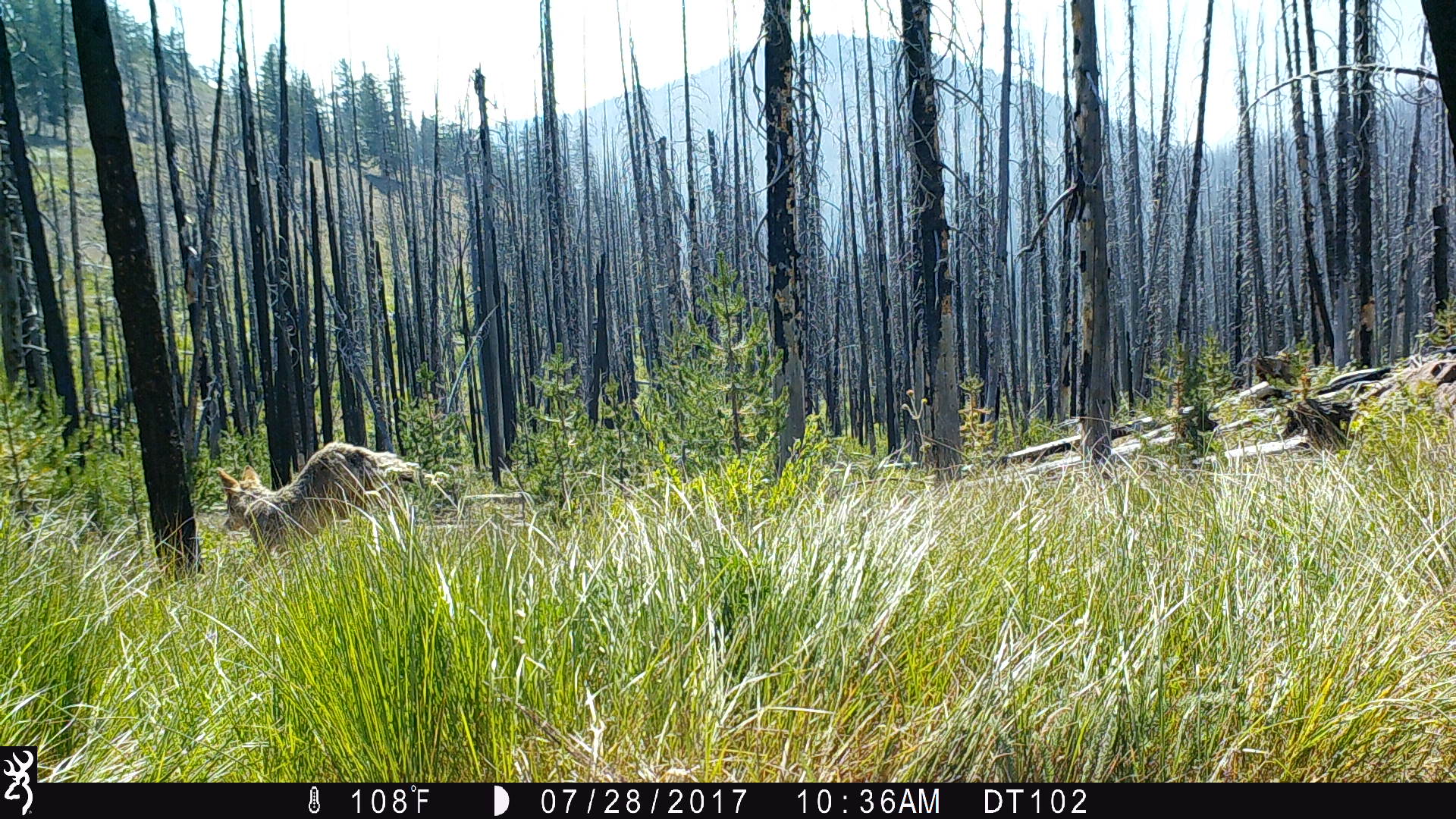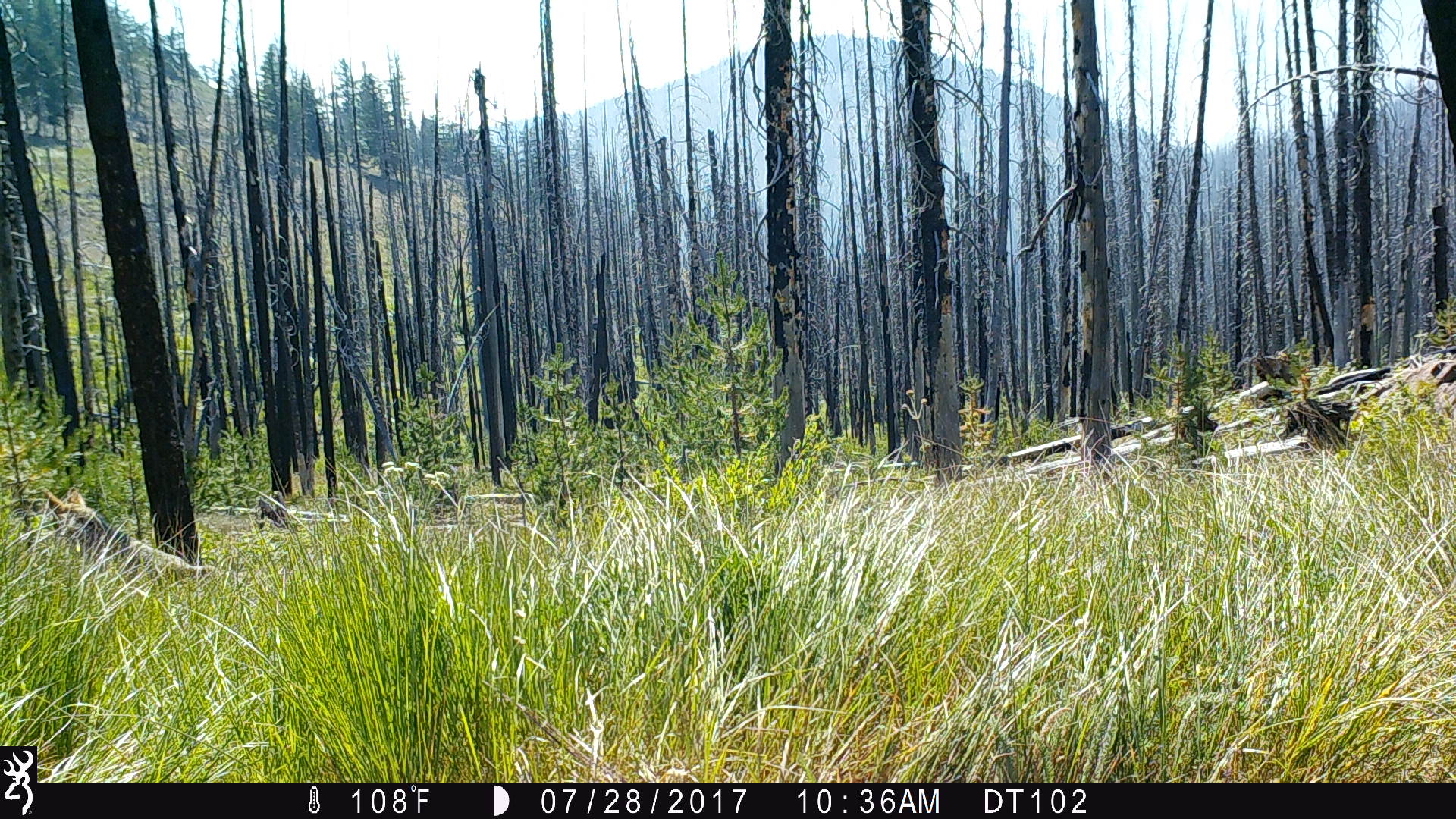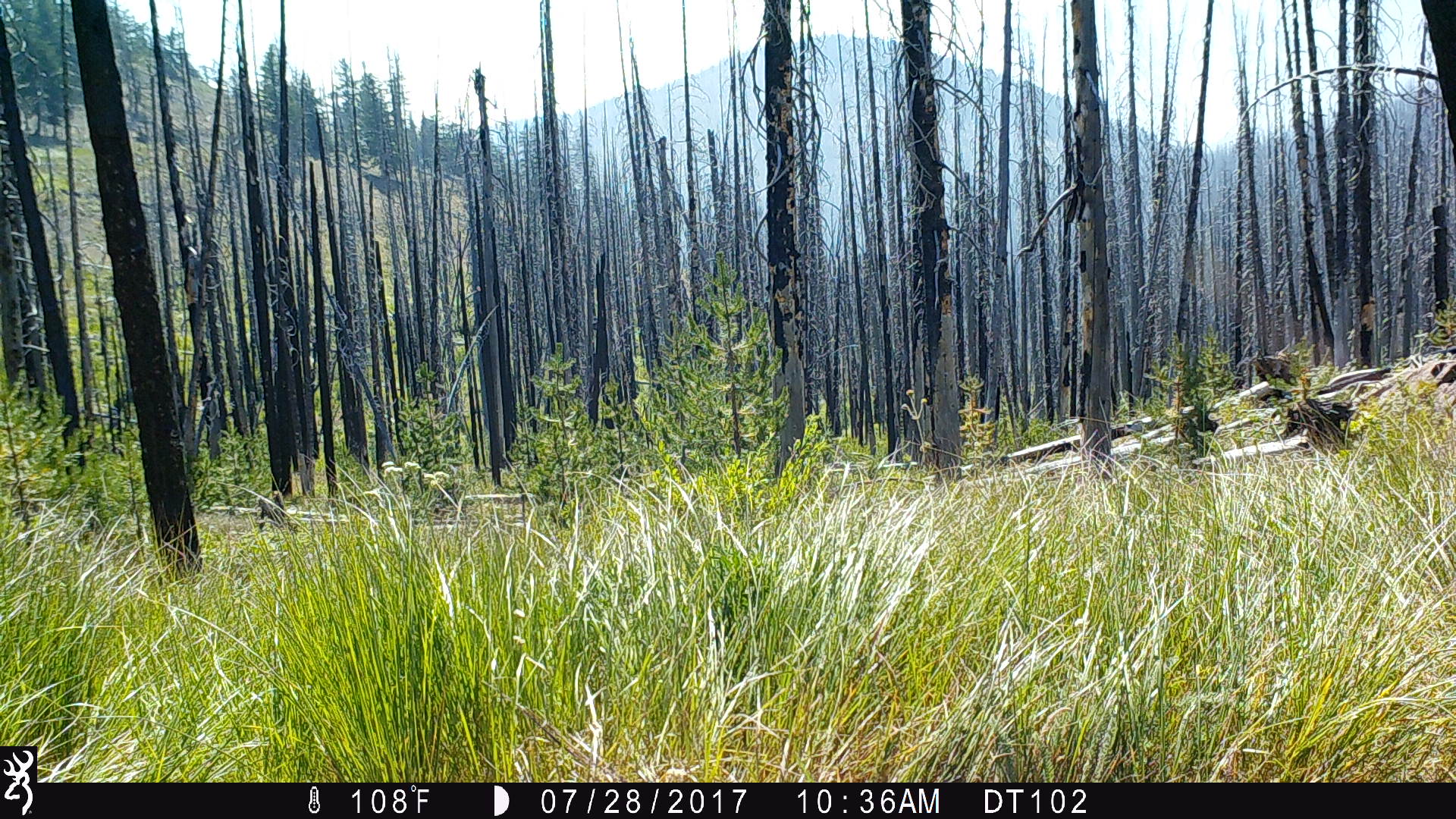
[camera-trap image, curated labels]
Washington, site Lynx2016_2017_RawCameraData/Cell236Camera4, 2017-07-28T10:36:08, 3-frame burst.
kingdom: Animalia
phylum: Chordata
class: Mammalia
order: Carnivora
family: Canidae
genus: Canis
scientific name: Canis latrans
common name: coyote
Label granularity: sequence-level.